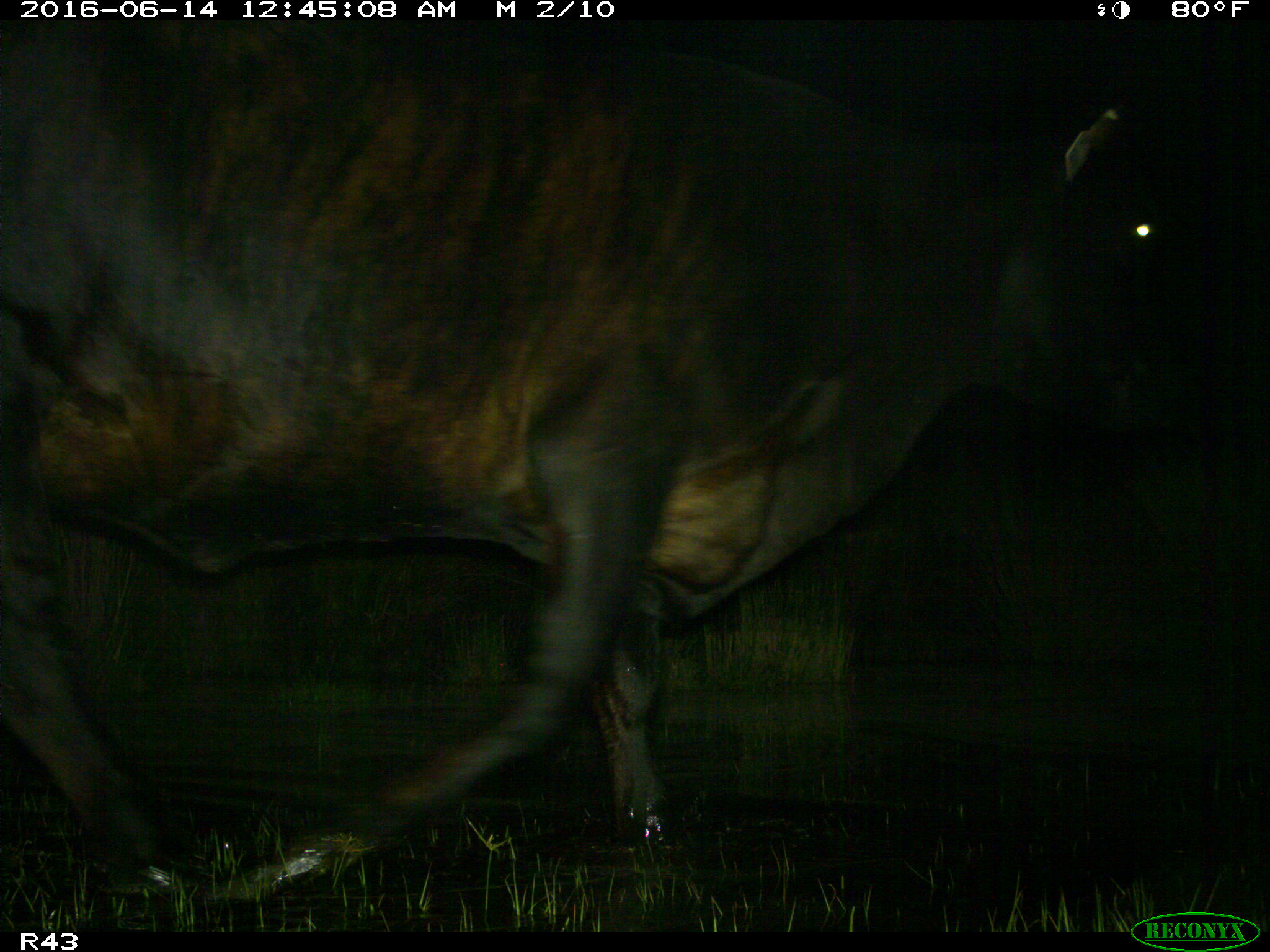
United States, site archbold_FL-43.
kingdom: Animalia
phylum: Chordata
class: Mammalia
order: Artiodactyla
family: Bovidae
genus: Bos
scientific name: Bos taurus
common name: domestic cow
Bos taurus (domestic cow).